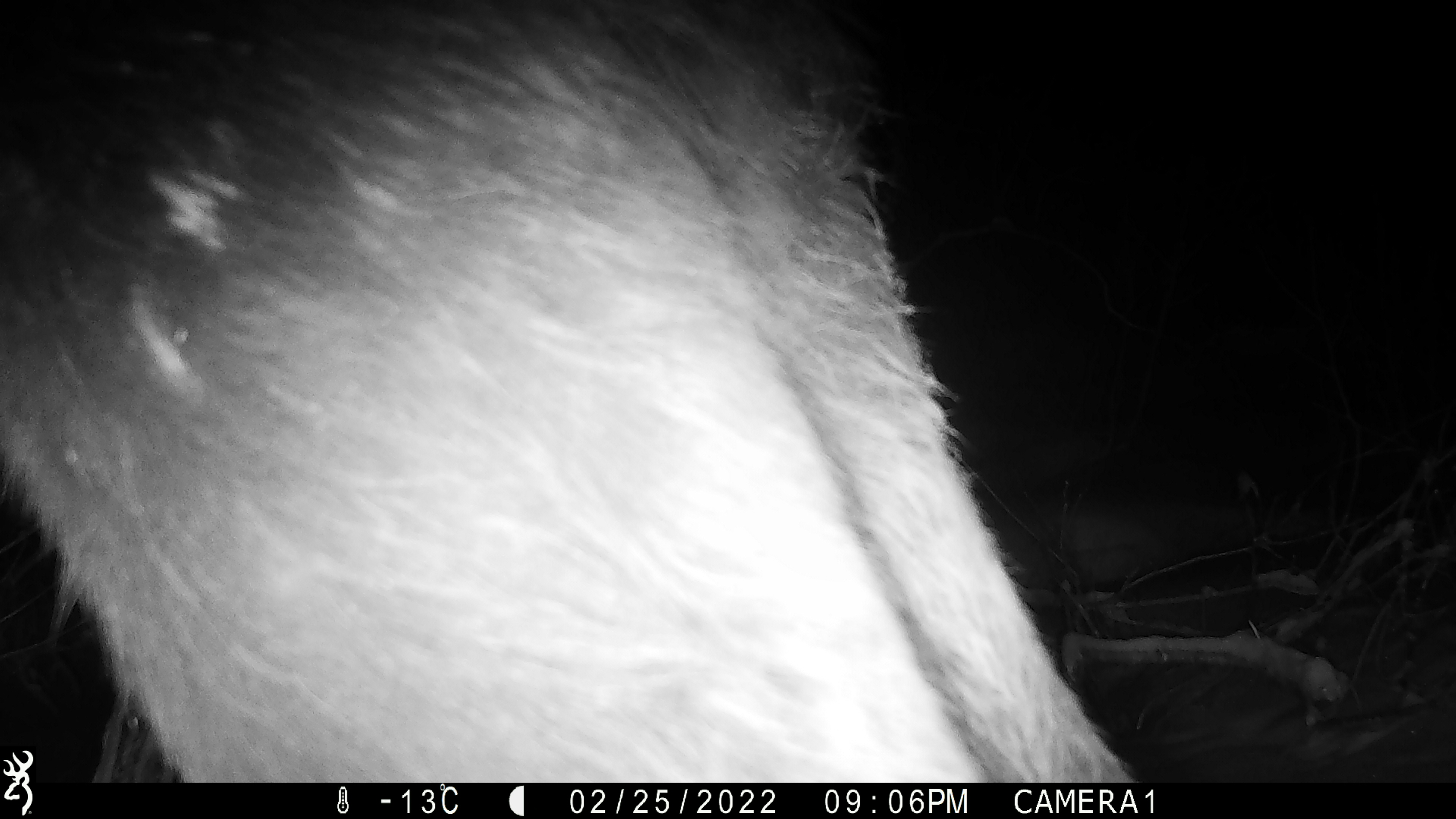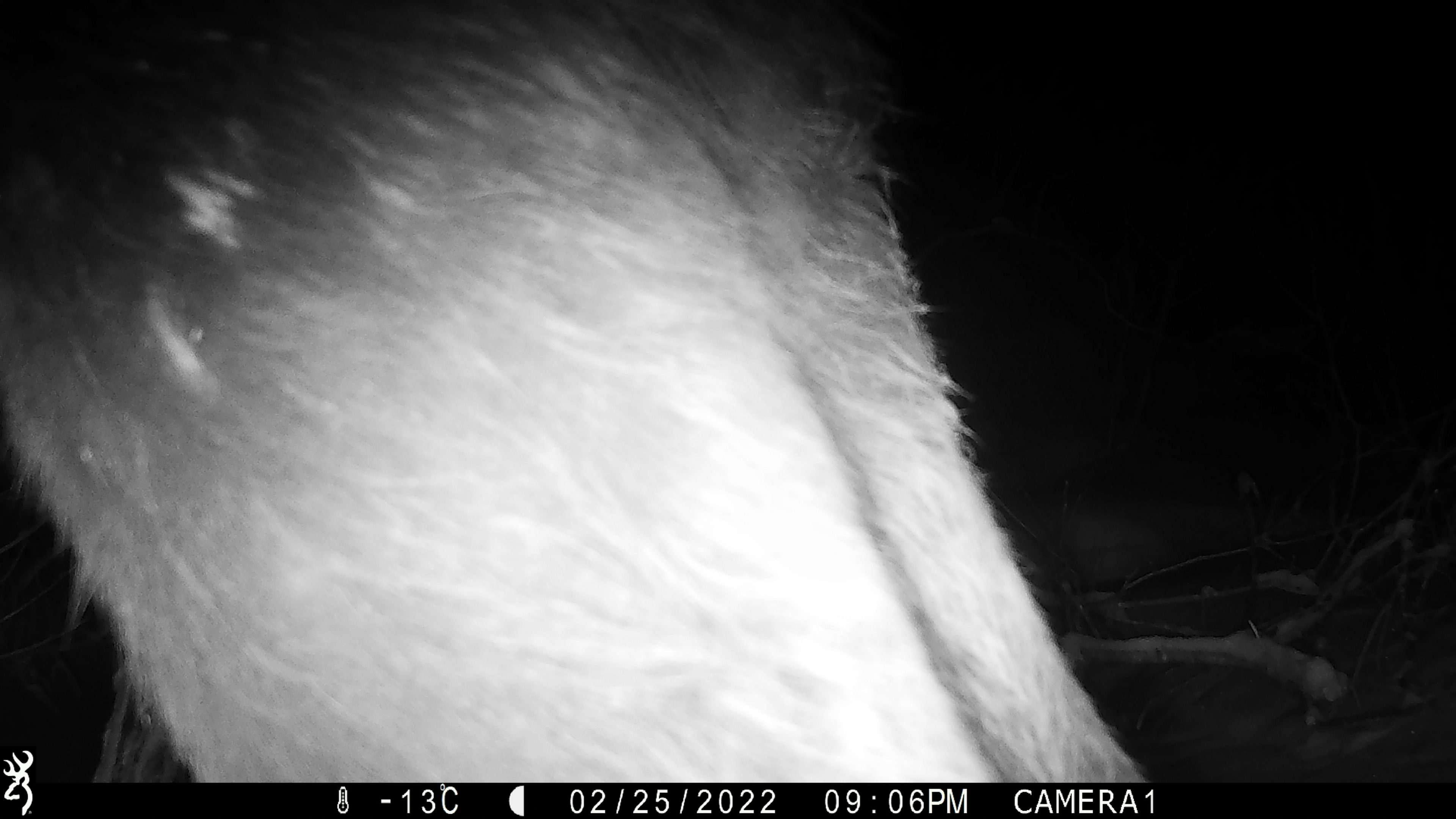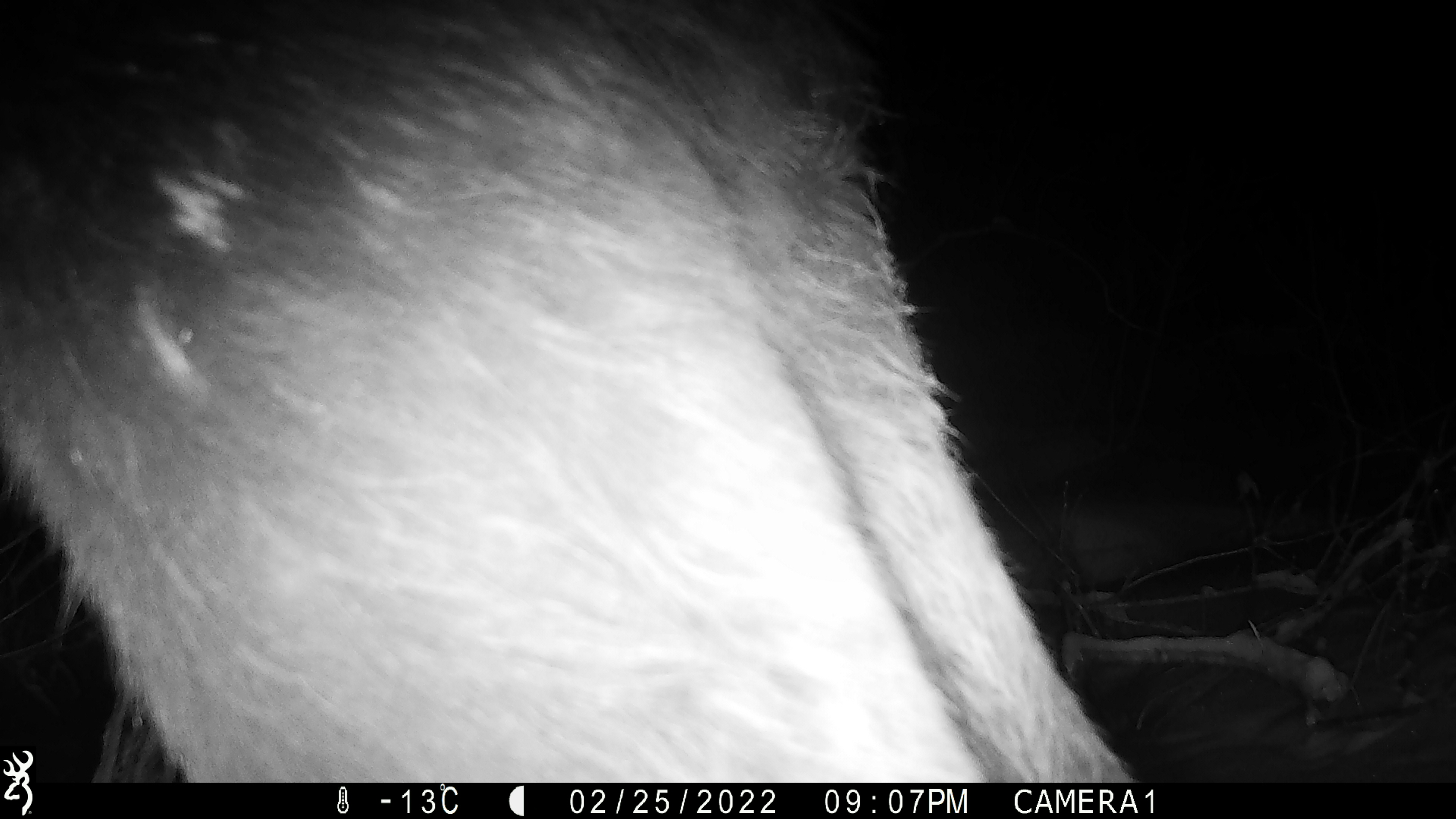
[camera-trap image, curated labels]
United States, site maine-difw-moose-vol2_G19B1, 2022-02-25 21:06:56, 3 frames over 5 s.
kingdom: Animalia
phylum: Chordata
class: Mammalia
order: Artiodactyla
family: Cervidae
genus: Alces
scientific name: Alces alces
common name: moose